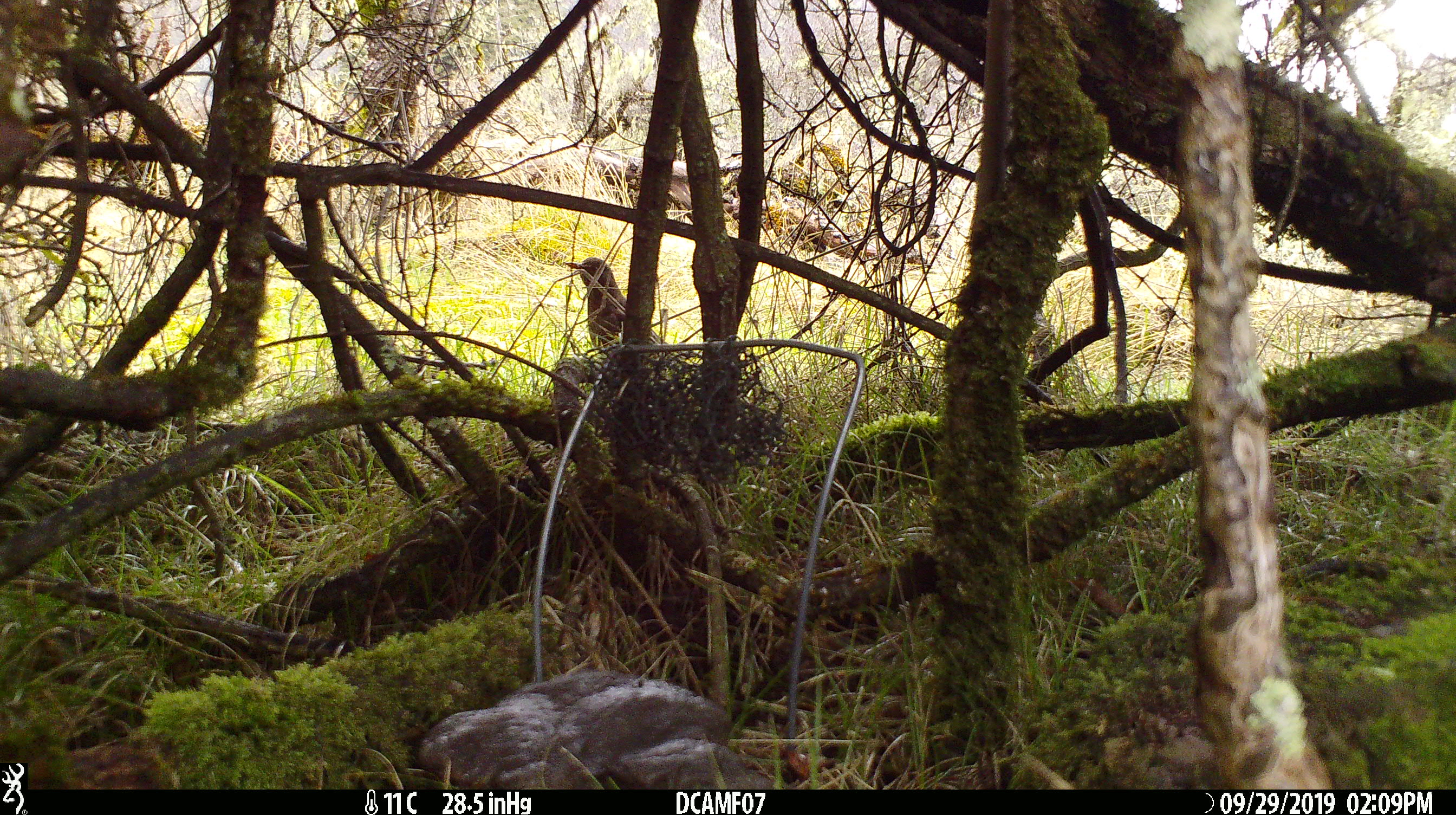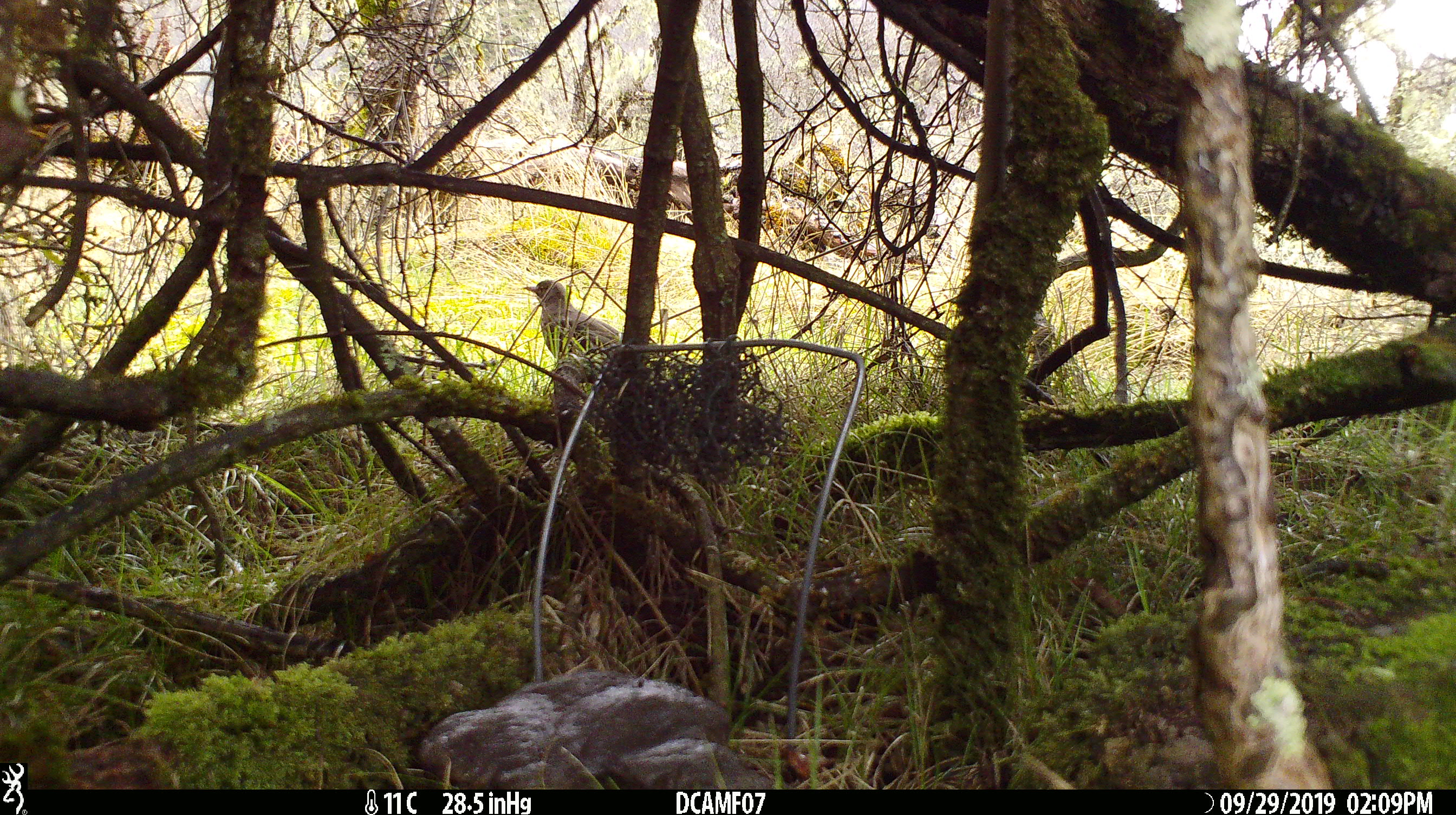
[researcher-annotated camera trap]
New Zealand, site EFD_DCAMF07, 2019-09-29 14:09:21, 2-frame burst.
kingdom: Animalia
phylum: Chordata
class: Aves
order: Passeriformes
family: Turdidae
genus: Turdus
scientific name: Turdus merula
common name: eurasian blackbird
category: blackbird